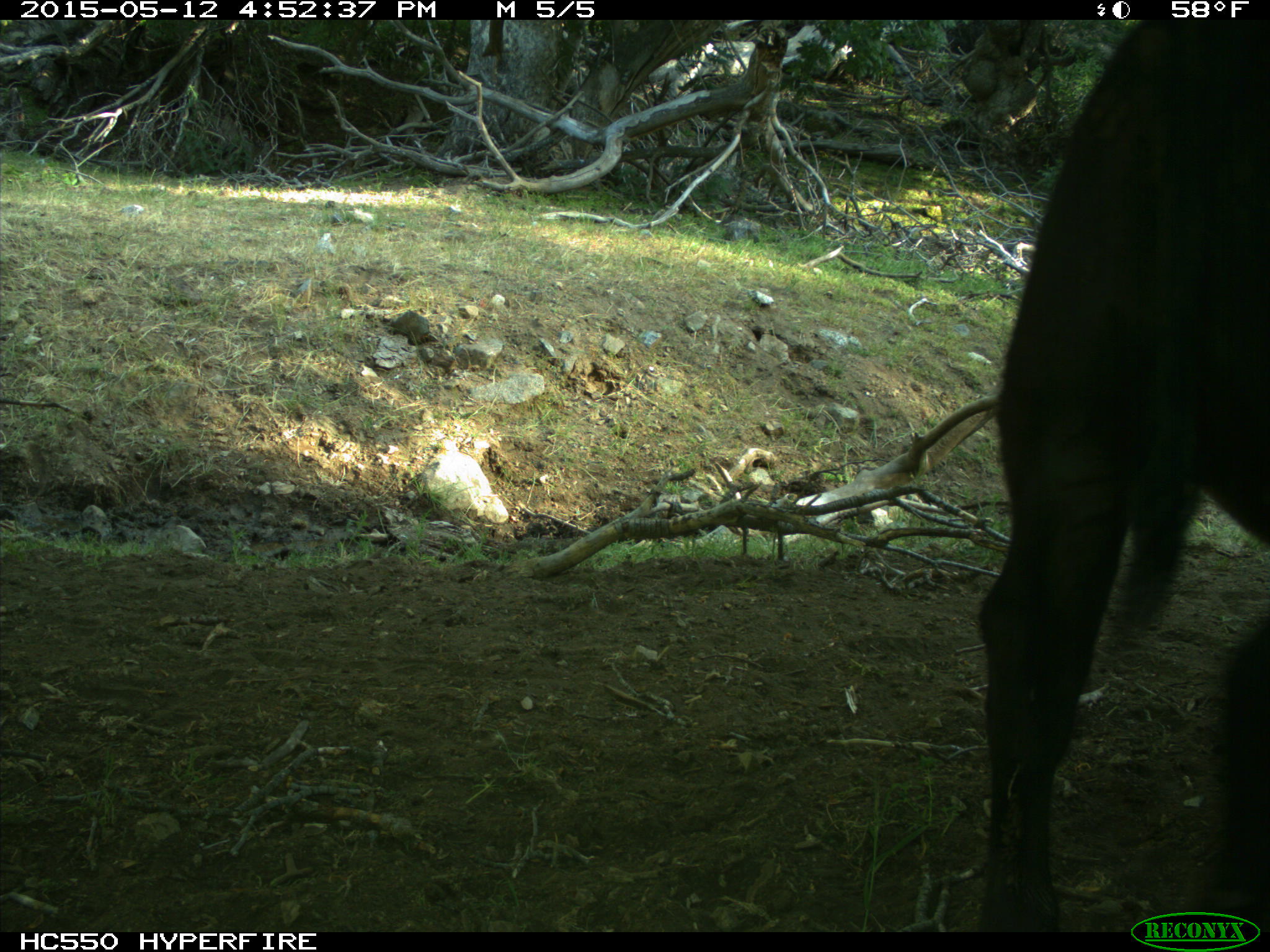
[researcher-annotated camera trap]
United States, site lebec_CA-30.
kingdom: Animalia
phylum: Chordata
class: Mammalia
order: Artiodactyla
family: Bovidae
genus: Bos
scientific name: Bos taurus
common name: domestic cow